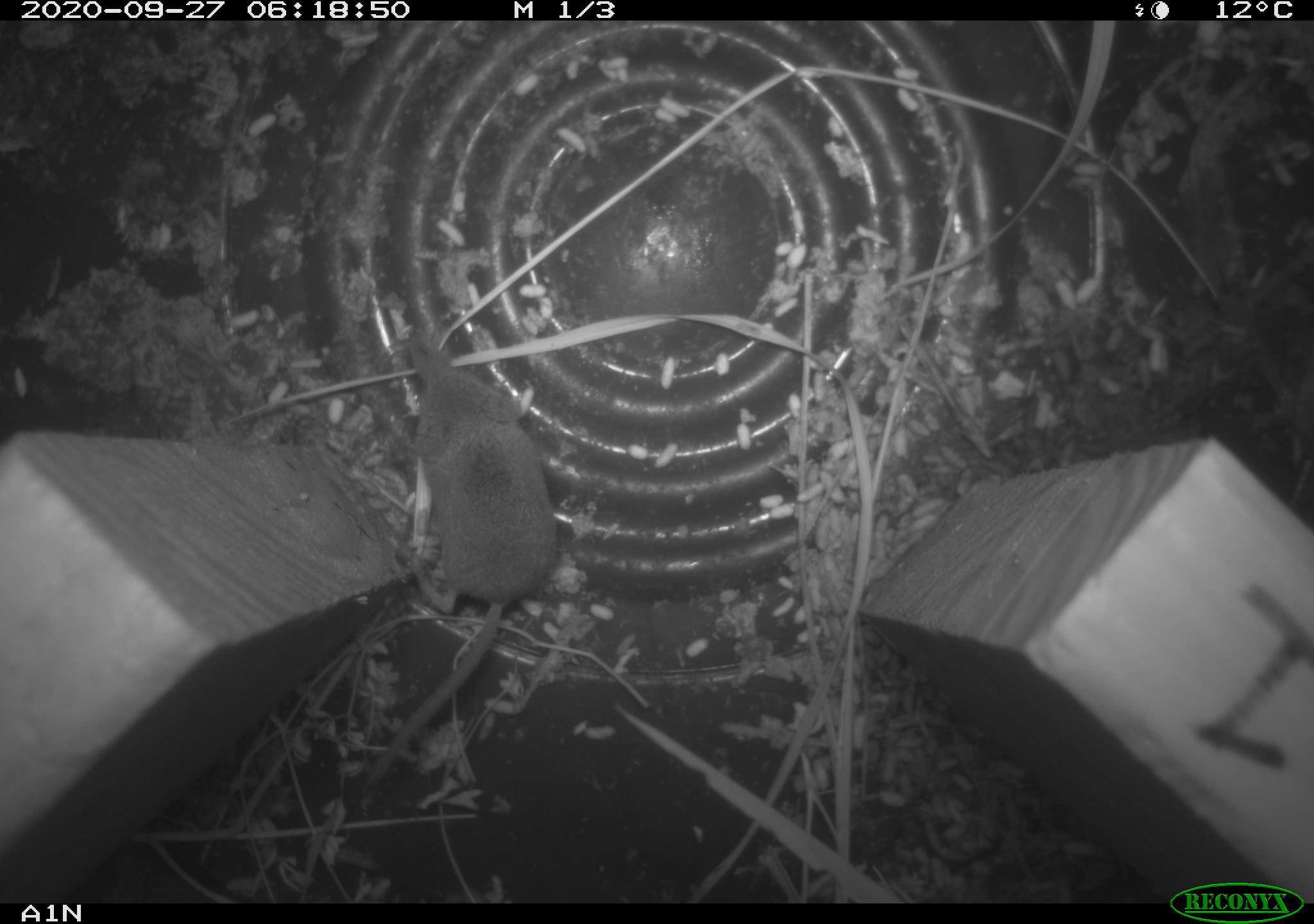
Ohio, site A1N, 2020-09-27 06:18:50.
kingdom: Animalia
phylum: Chordata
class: Mammalia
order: Eulipotyphla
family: Soricidae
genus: Sorex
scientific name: Sorex cinereus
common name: masked shrew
Masked shrew (Sorex cinereus).